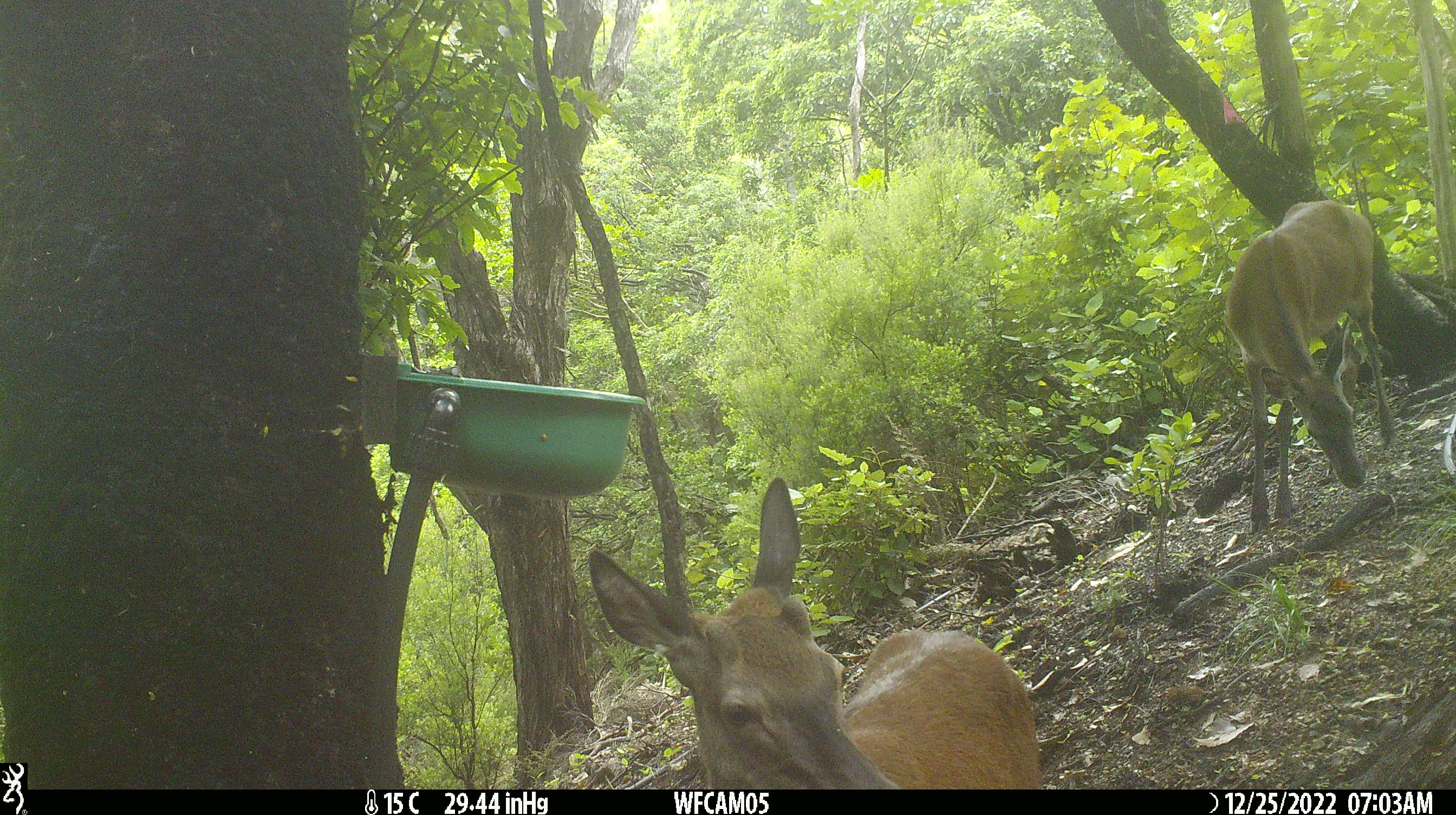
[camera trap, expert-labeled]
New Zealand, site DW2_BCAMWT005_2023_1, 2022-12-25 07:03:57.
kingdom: Animalia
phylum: Chordata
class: Mammalia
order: Artiodactyla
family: Cervidae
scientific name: Cervidae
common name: deer